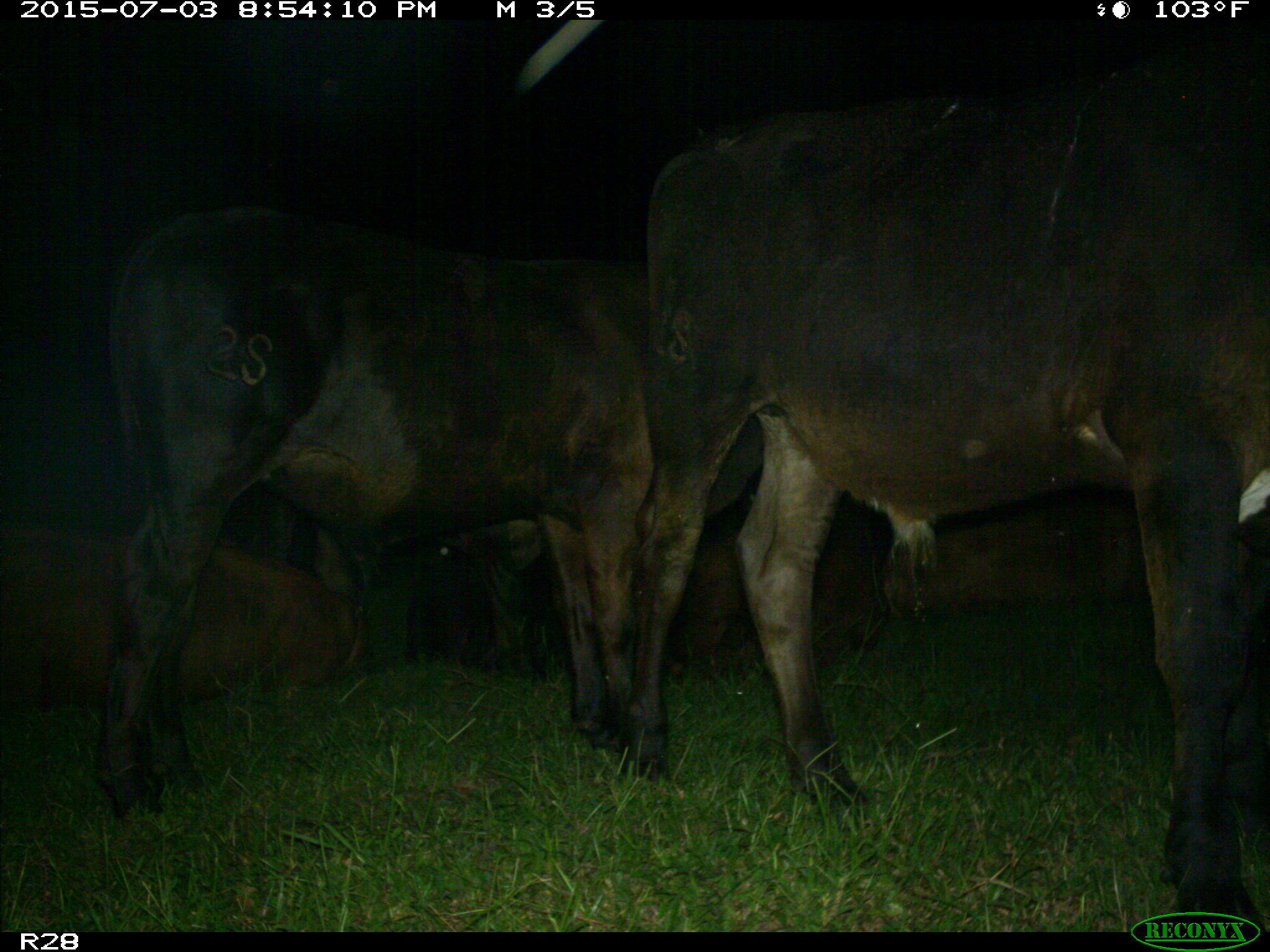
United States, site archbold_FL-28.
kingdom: Animalia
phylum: Chordata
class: Mammalia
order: Artiodactyla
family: Bovidae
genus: Bos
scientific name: Bos taurus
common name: domestic cow